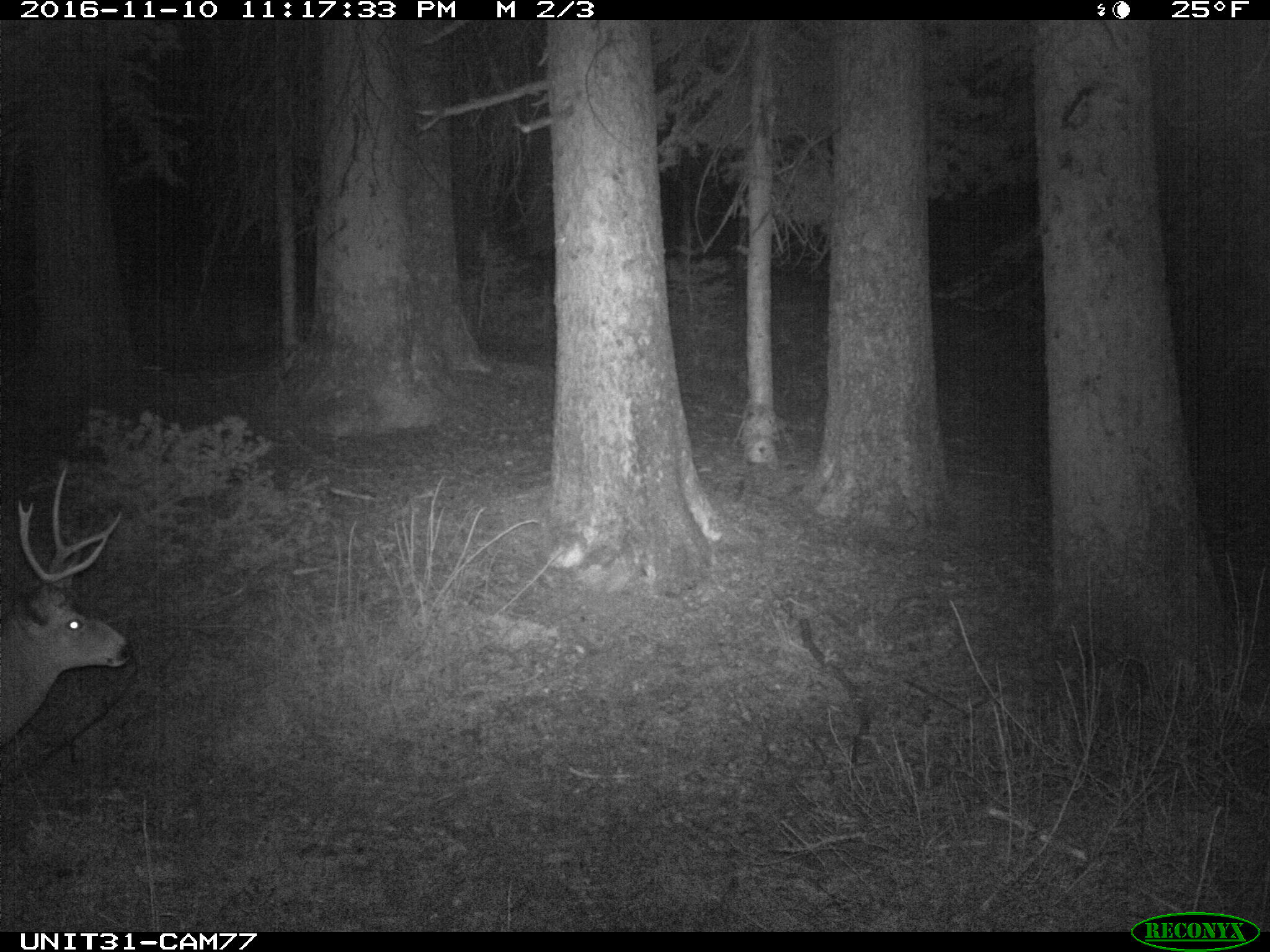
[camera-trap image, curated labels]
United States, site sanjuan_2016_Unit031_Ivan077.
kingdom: Animalia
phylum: Chordata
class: Mammalia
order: Artiodactyla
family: Cervidae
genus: Odocoileus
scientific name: Odocoileus hemionus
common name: mule deer